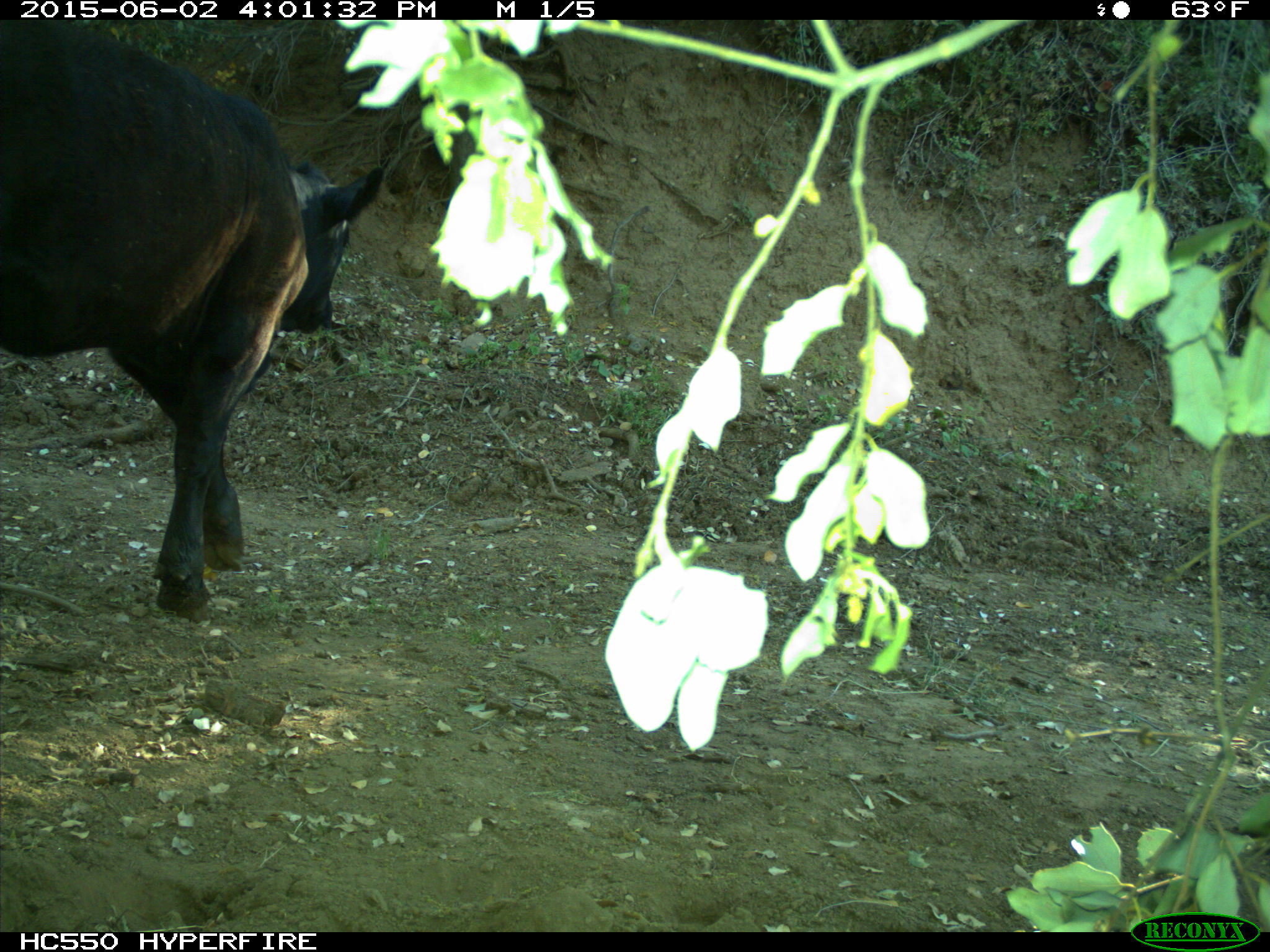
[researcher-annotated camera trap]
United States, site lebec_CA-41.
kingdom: Animalia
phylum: Chordata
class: Mammalia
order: Artiodactyla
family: Bovidae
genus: Bos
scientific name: Bos taurus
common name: domestic cow